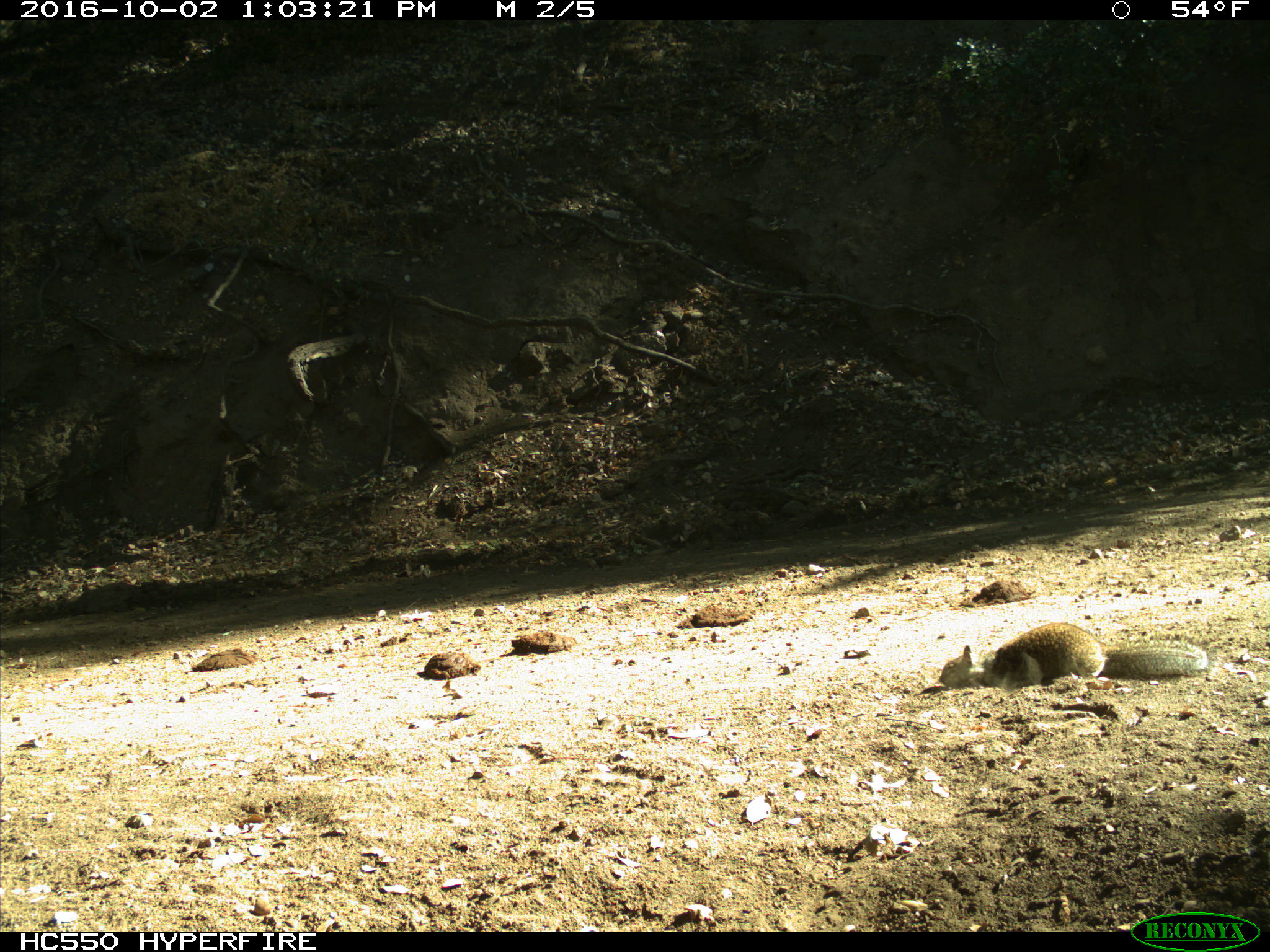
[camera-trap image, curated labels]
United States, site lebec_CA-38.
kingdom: Animalia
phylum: Chordata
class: Mammalia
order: Rodentia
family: Sciuridae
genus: Otospermophilus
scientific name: Otospermophilus beecheyi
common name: california ground squirrel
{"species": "Otospermophilus beecheyi (california ground squirrel)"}